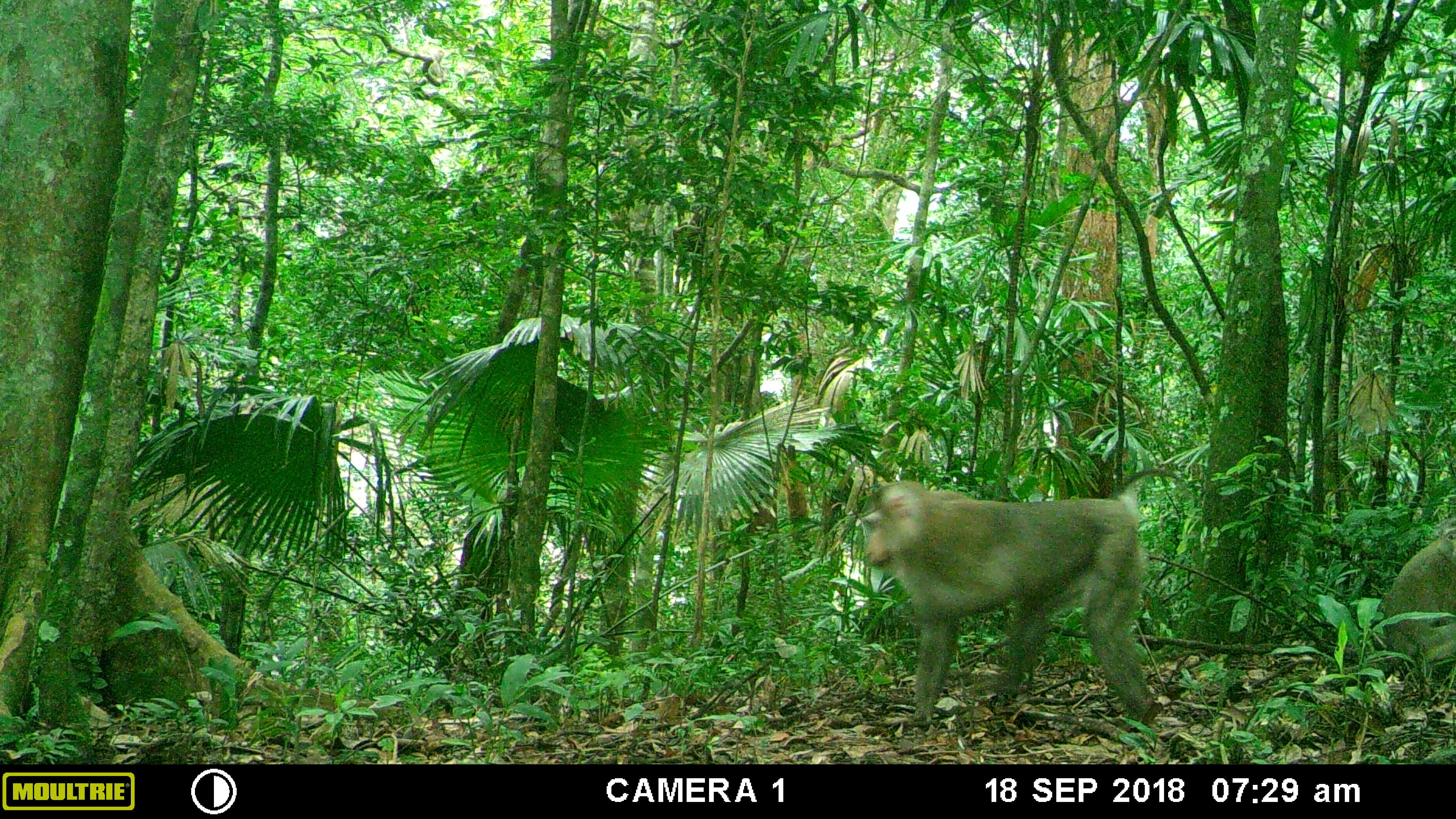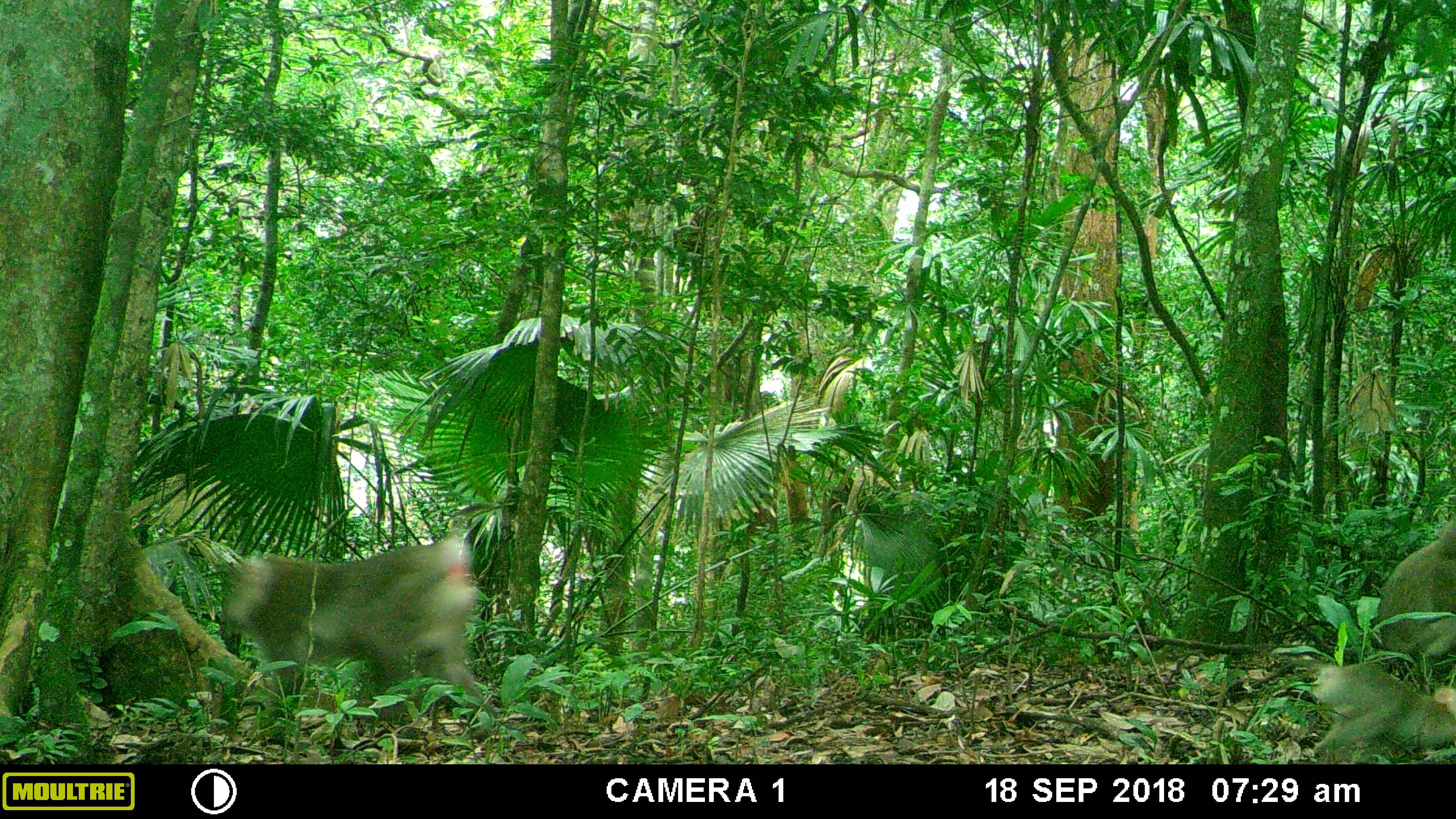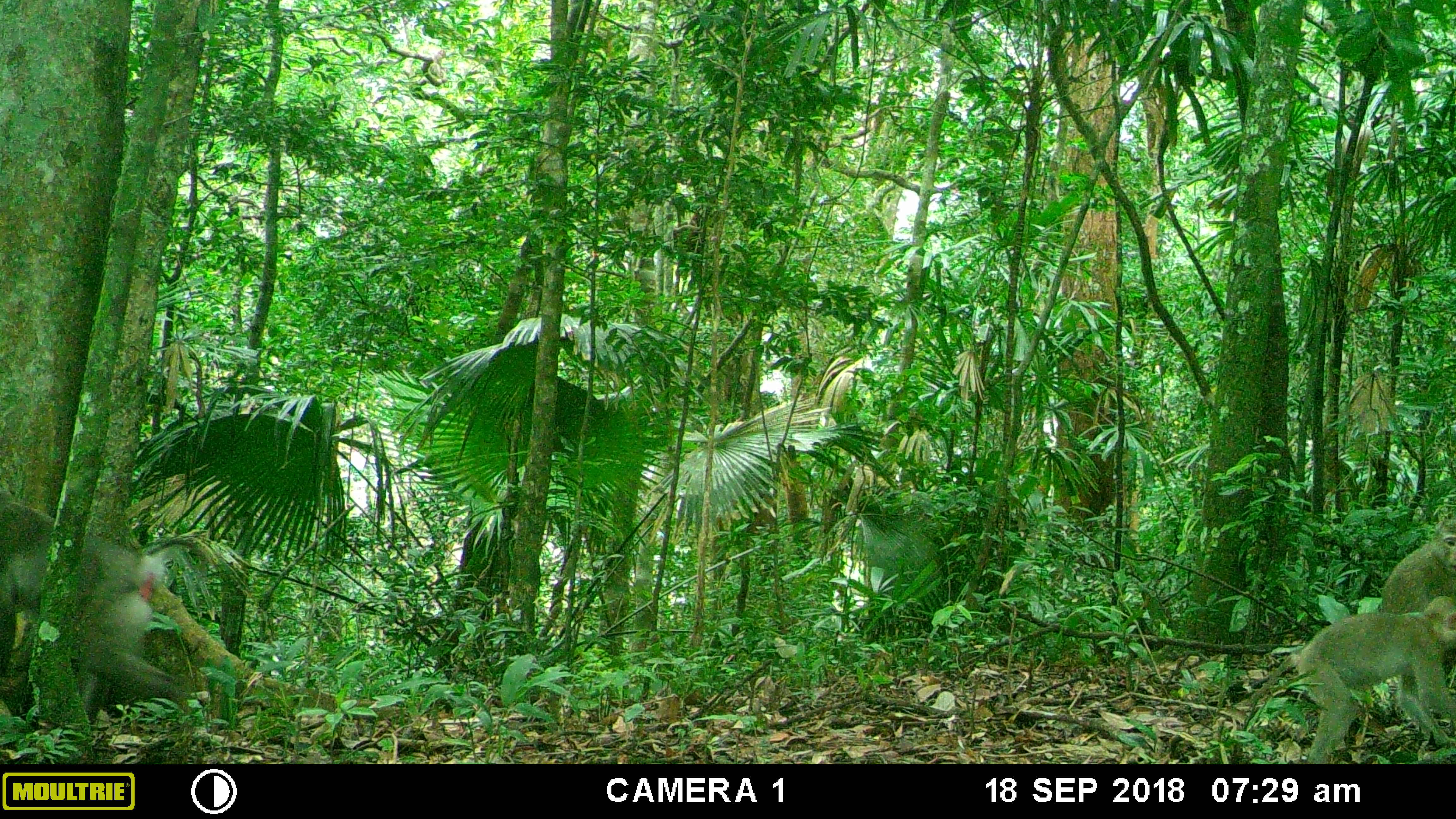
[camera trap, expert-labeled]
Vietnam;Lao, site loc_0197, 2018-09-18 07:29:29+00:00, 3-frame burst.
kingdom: Animalia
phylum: Chordata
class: Mammalia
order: Primates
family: Cercopithecidae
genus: Macaca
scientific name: Macaca nemestrina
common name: pig-tailed macaque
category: pig tailed macaque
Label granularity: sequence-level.